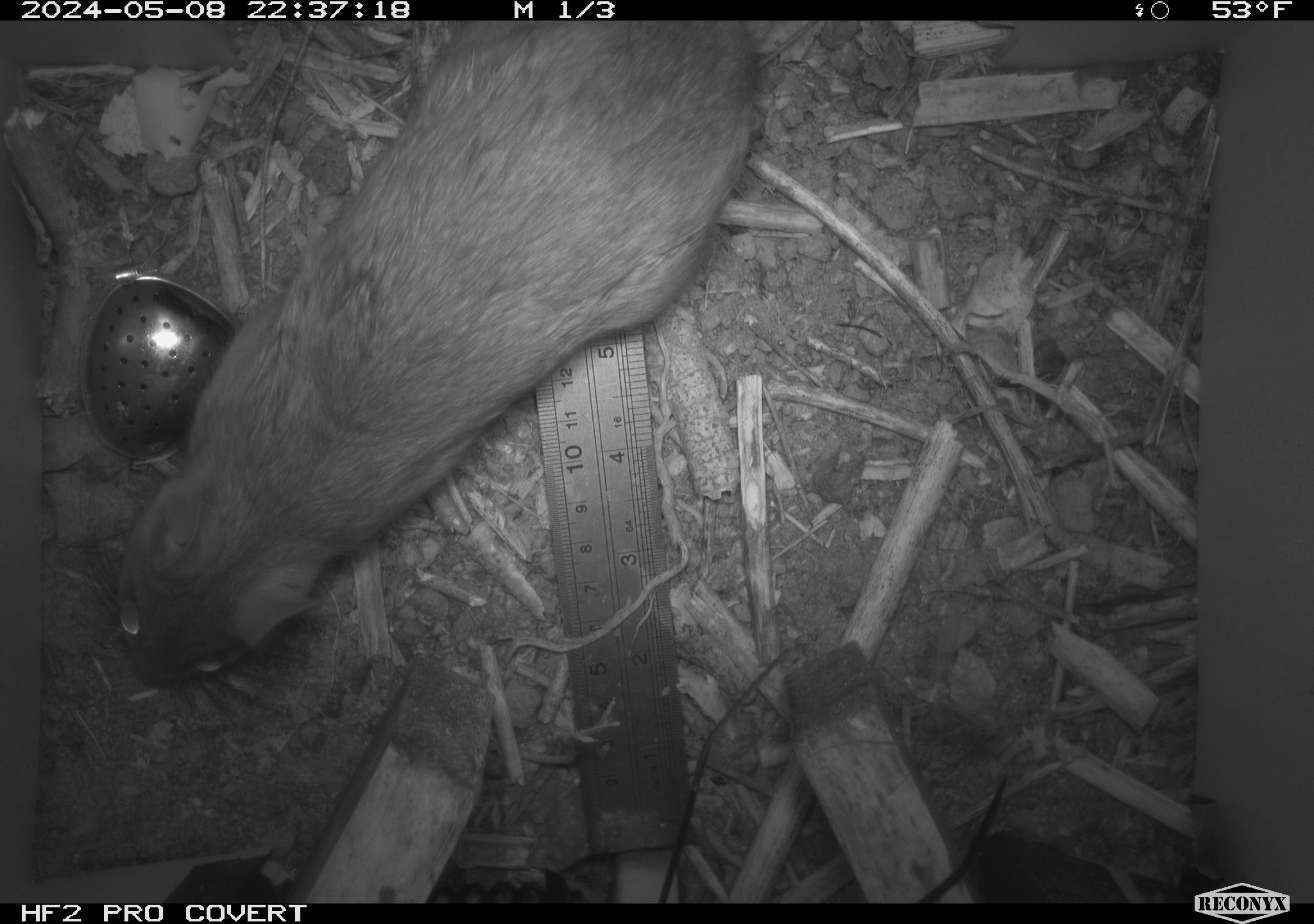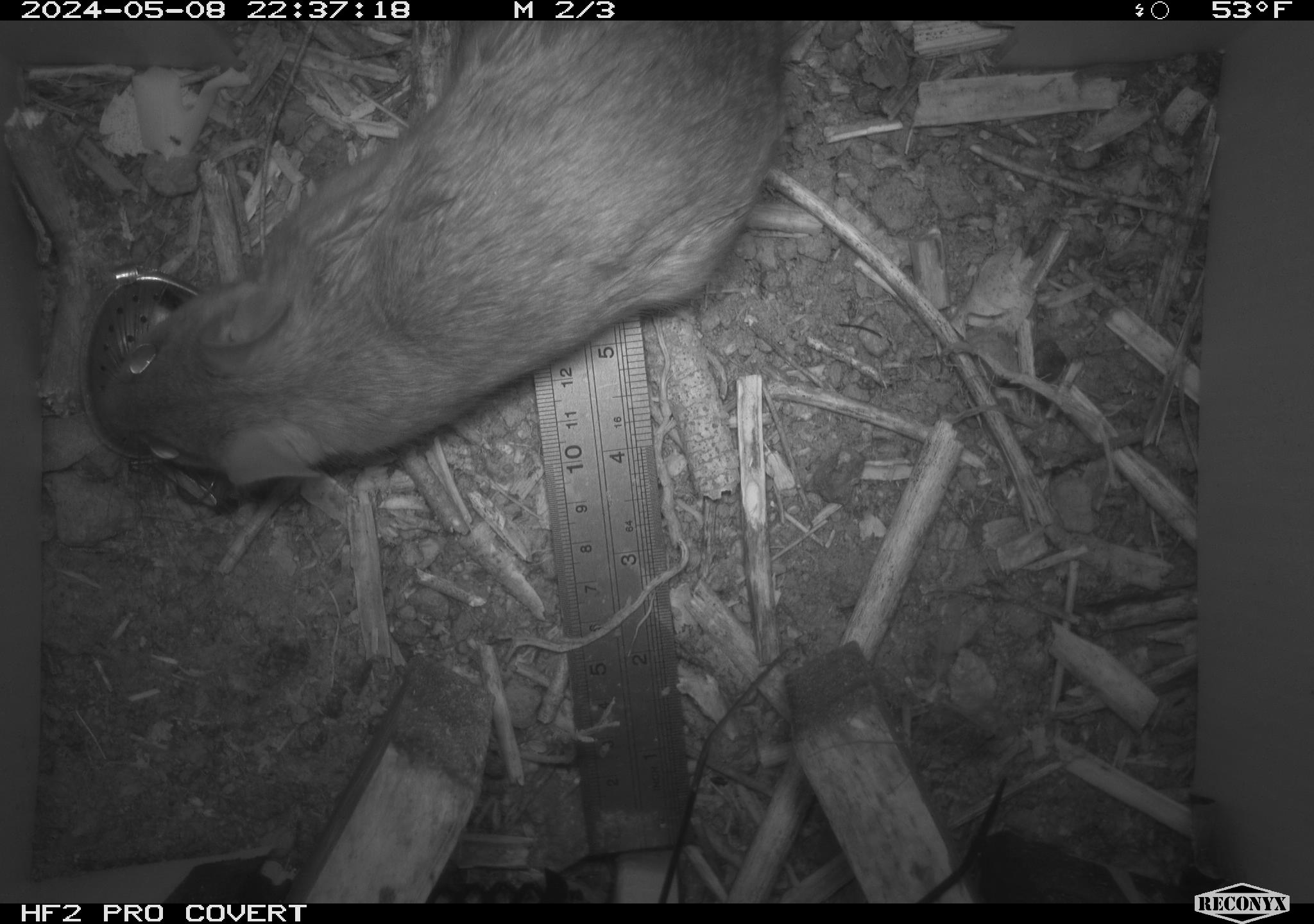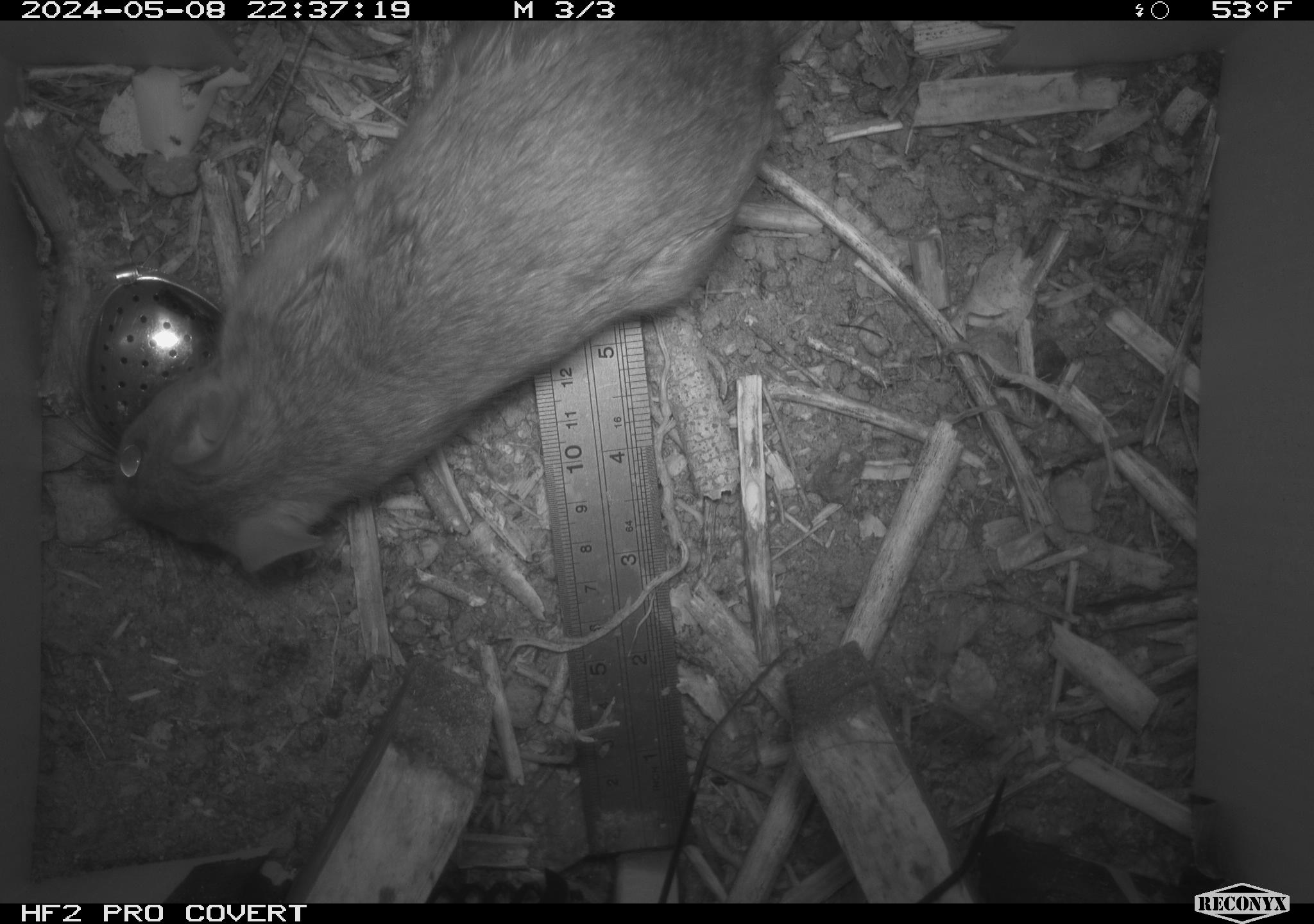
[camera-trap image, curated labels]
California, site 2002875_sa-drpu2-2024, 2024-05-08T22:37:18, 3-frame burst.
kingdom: Animalia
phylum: Chordata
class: Mammalia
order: Rodentia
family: Cricetidae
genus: Neotoma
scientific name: Neotoma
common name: pack rat or woodrat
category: neotoma species